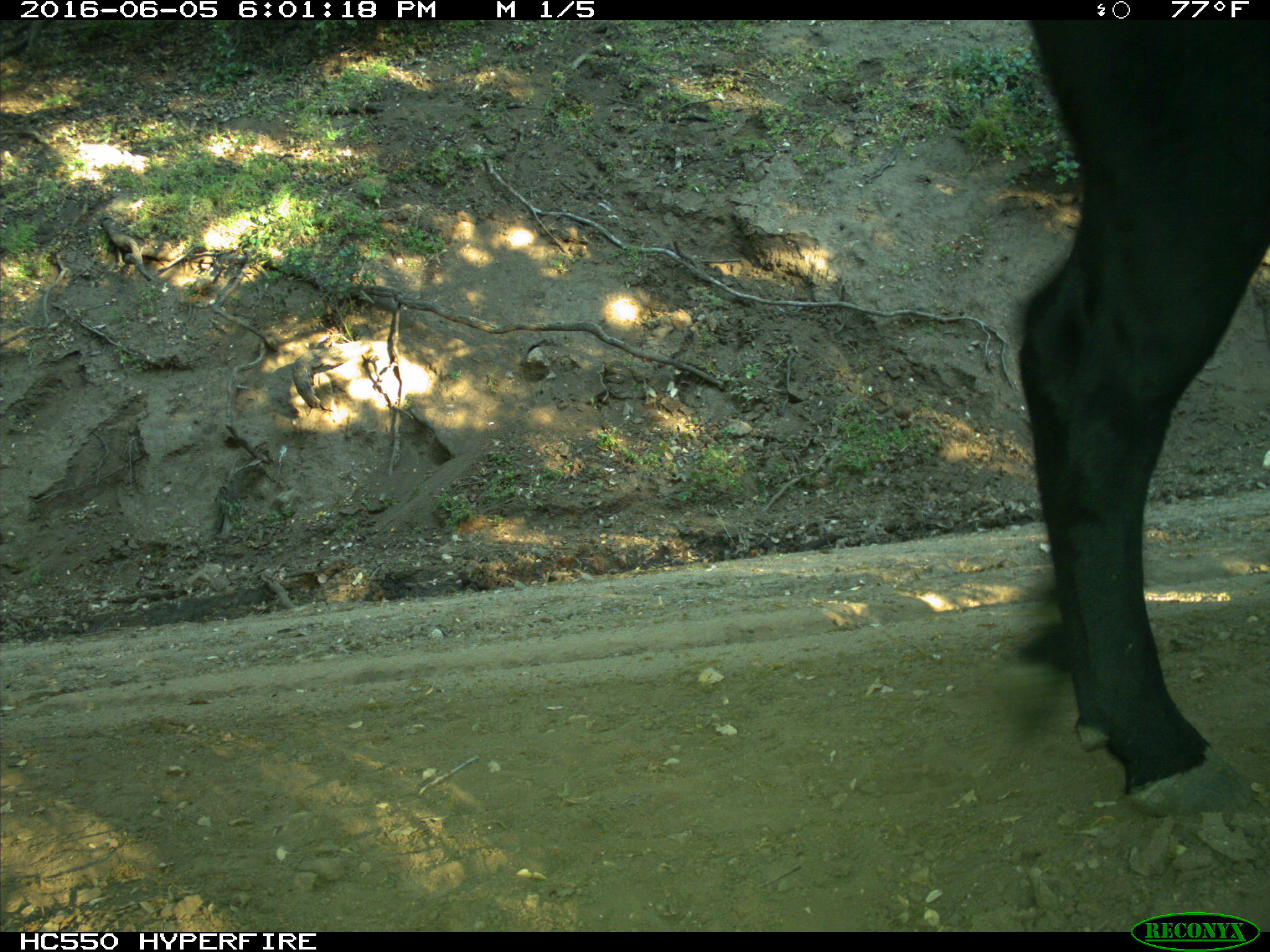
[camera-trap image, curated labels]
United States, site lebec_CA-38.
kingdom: Animalia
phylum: Chordata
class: Mammalia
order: Artiodactyla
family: Bovidae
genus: Bos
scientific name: Bos taurus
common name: domestic cow